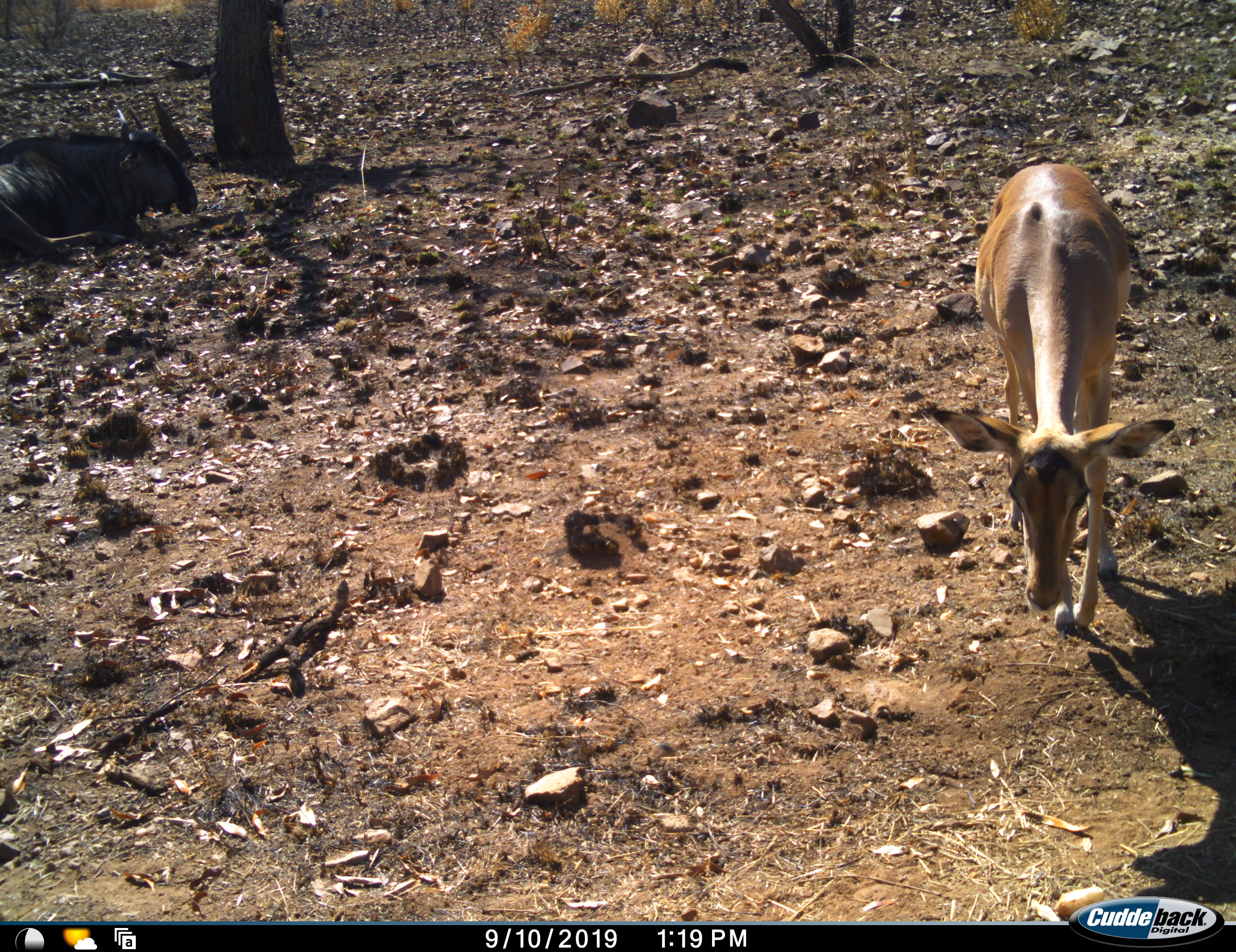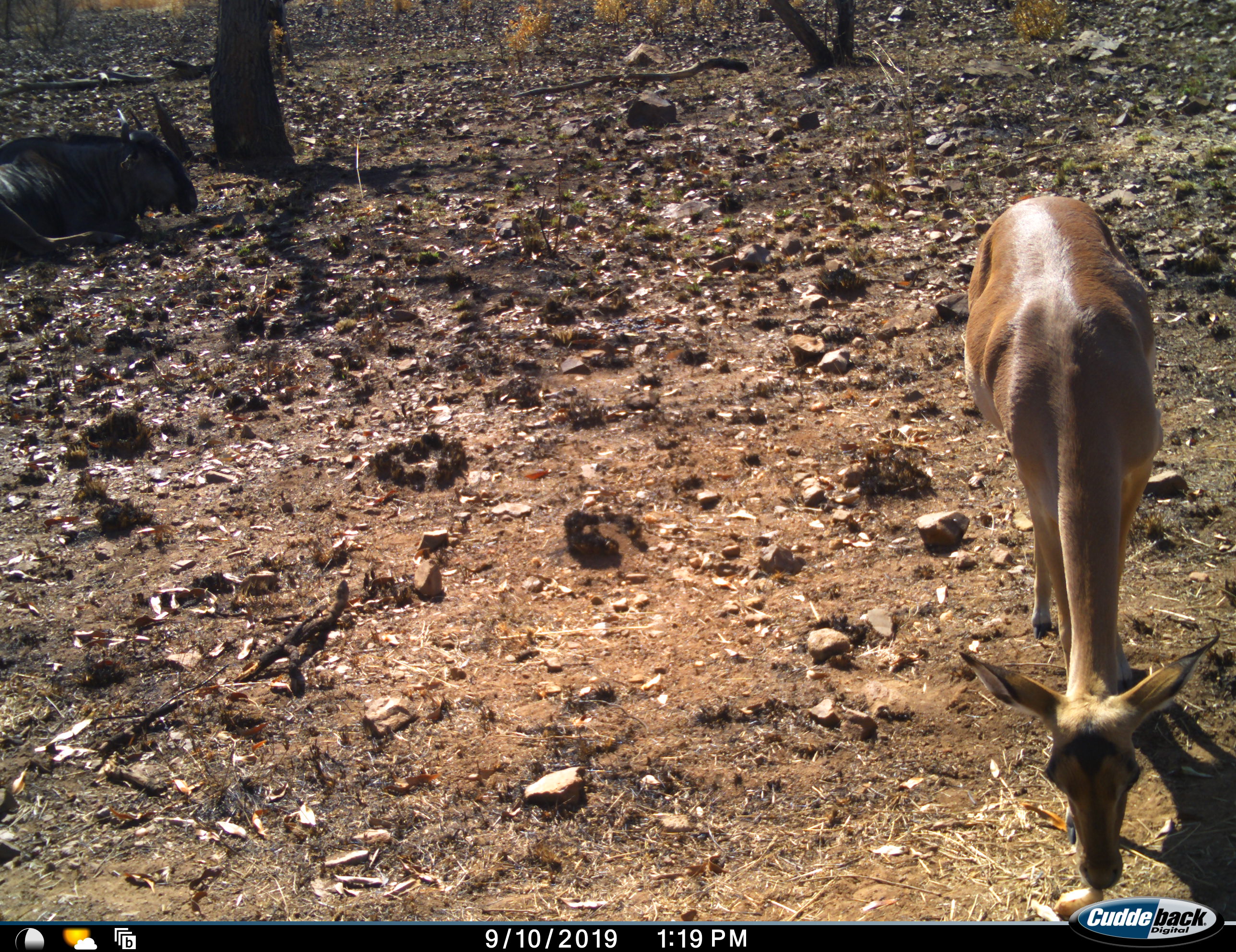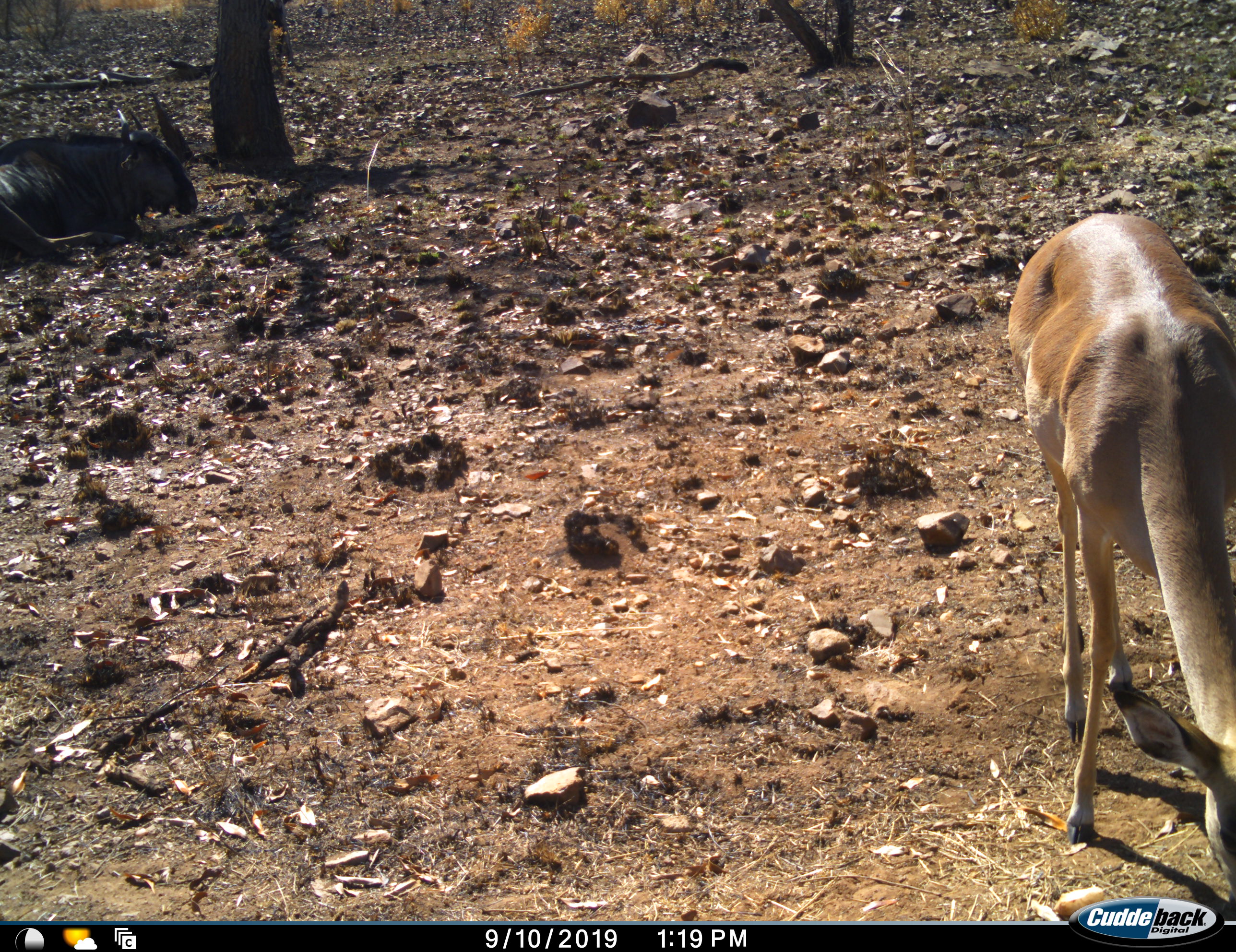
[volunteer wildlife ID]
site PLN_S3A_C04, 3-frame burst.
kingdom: Animalia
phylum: Chordata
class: Mammalia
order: Artiodactyla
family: Bovidae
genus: Aepyceros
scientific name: Aepyceros melampus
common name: impala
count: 1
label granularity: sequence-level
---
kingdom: Animalia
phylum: Chordata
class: Mammalia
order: Artiodactyla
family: Bovidae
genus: Connochaetes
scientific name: Connochaetes taurinus taurinus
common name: blue wildebeest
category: wildebeestblue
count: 1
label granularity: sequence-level